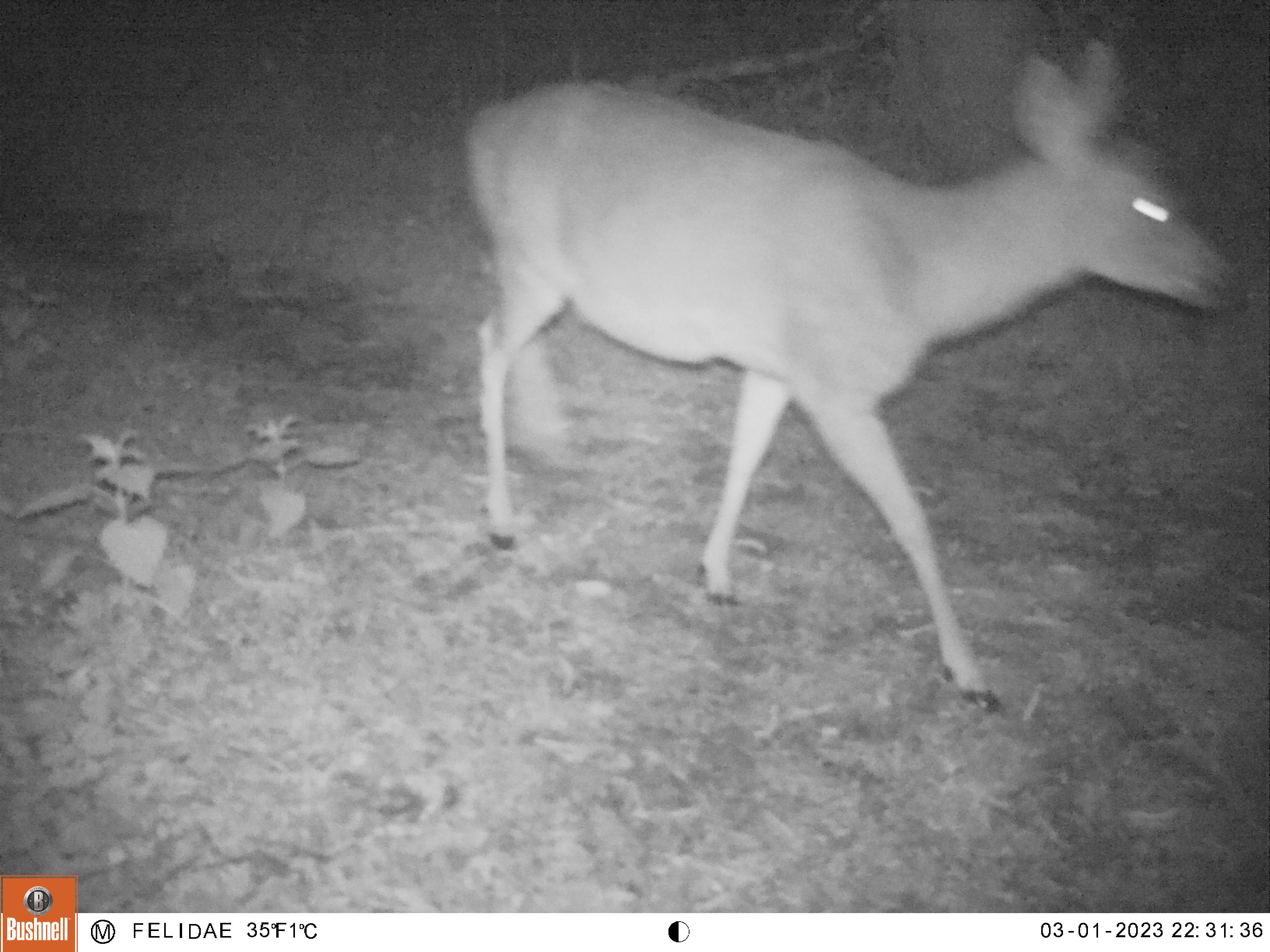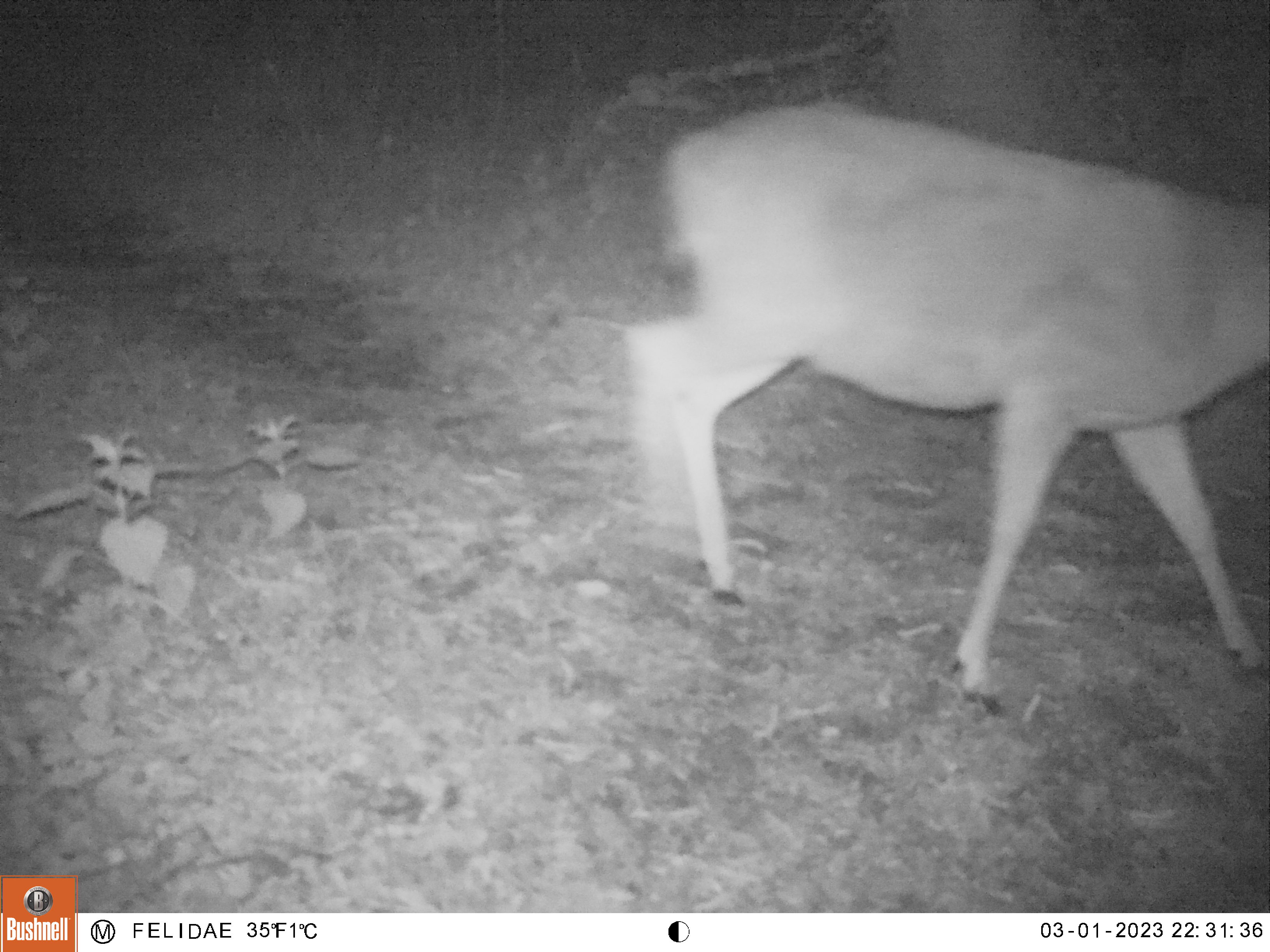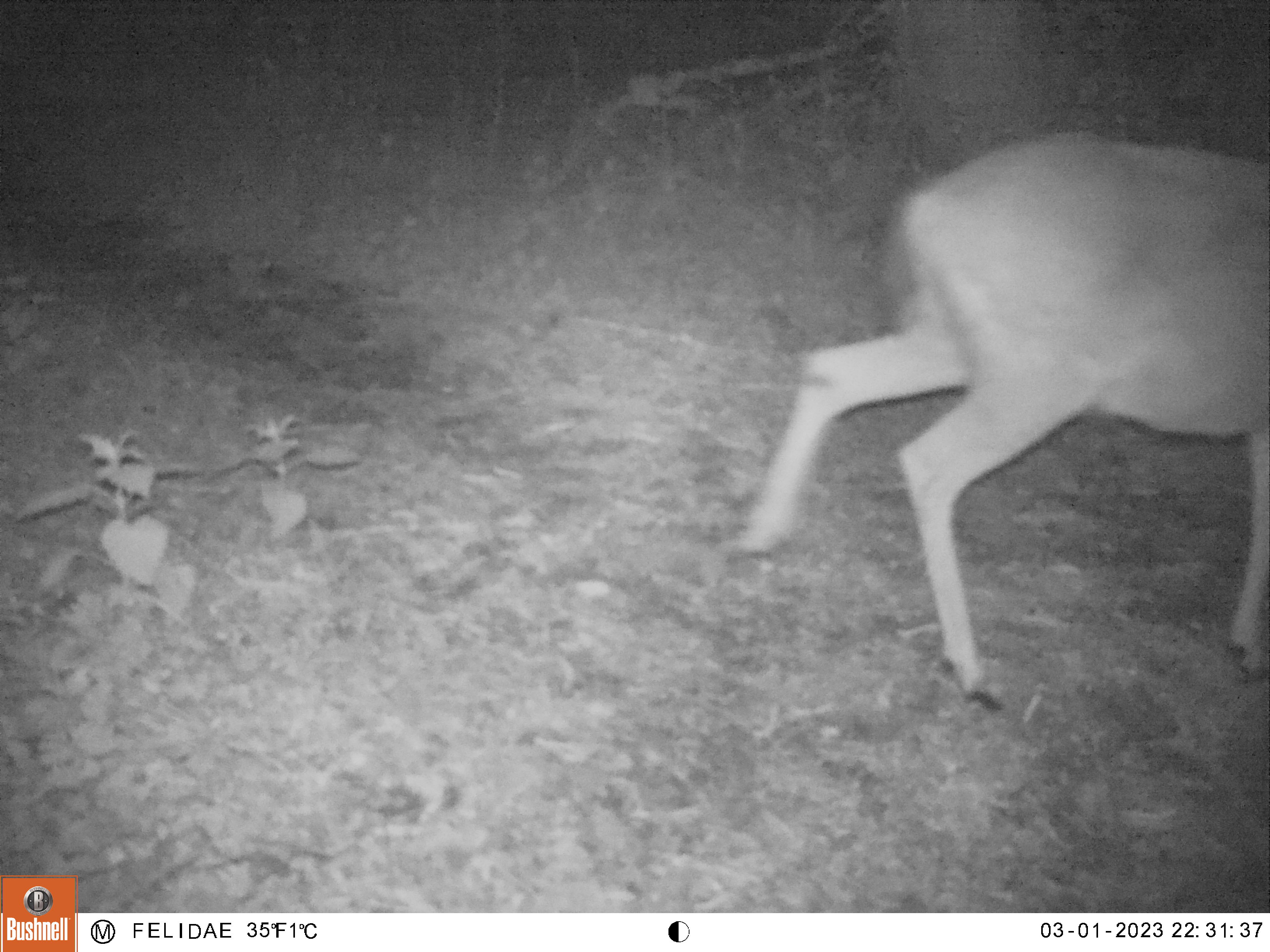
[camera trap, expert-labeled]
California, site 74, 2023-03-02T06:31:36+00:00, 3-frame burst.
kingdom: Animalia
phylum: Chordata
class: Mammalia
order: Artiodactyla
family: Cervidae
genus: Odocoileus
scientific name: Odocoileus hemionus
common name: mule deer